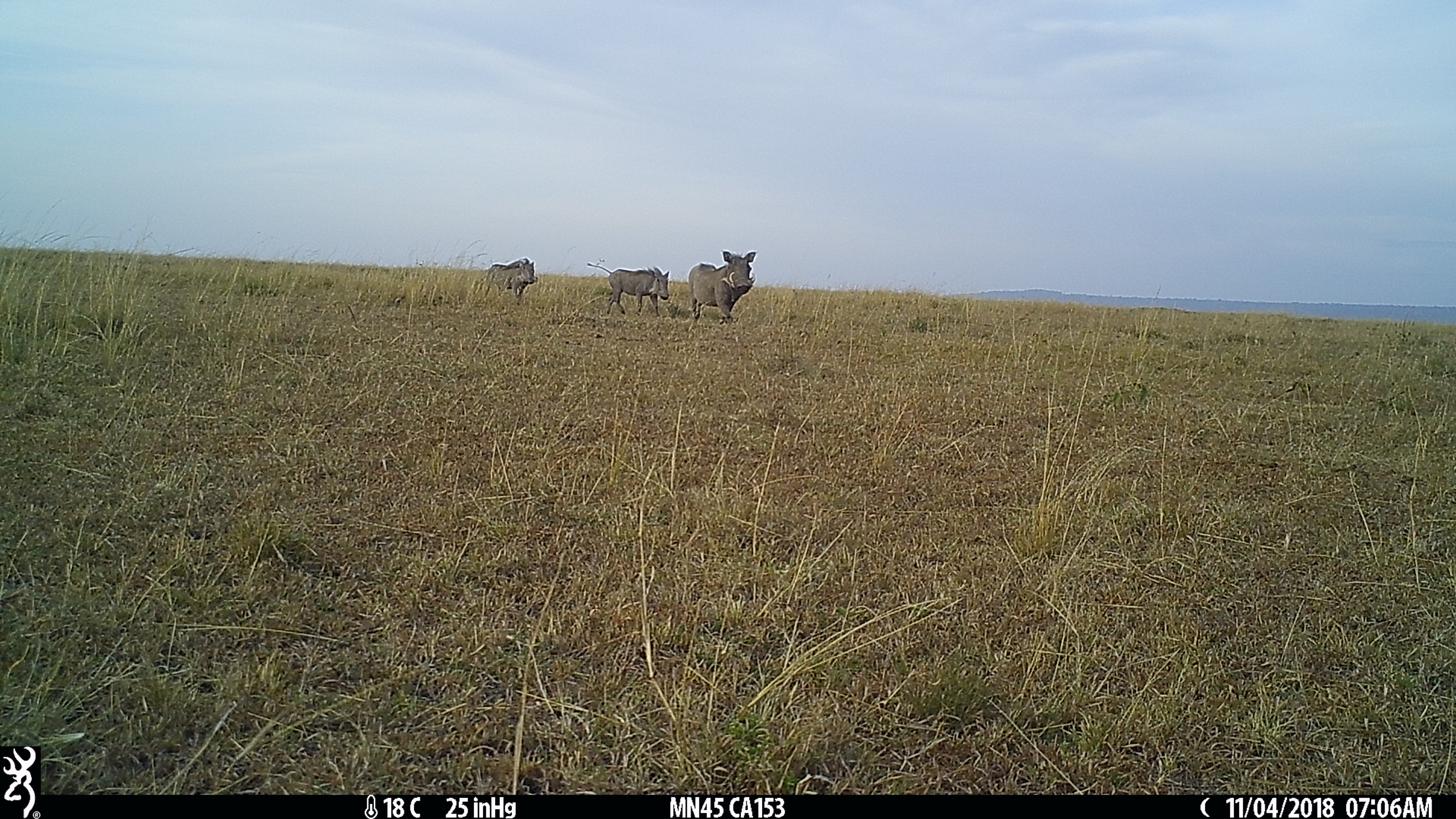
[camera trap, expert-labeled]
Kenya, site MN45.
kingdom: Animalia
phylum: Chordata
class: Mammalia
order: Artiodactyla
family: Suidae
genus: Phacochoerus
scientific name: Phacochoerus africanus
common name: common warthog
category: warthog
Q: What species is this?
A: Warthog (common warthog) (Phacochoerus africanus).